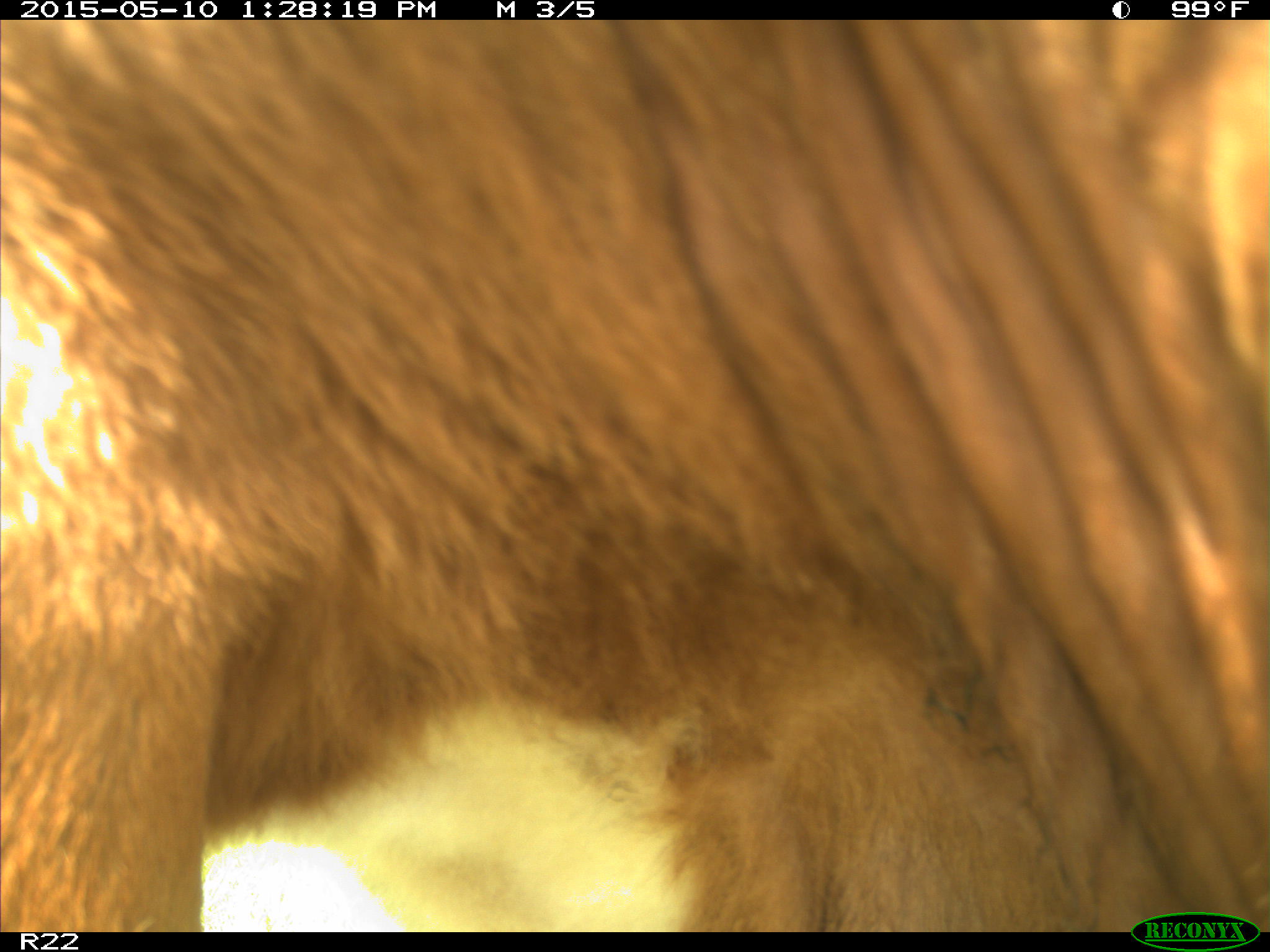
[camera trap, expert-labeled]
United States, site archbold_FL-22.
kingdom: Animalia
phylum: Chordata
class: Mammalia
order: Artiodactyla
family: Bovidae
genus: Bos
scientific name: Bos taurus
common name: domestic cow